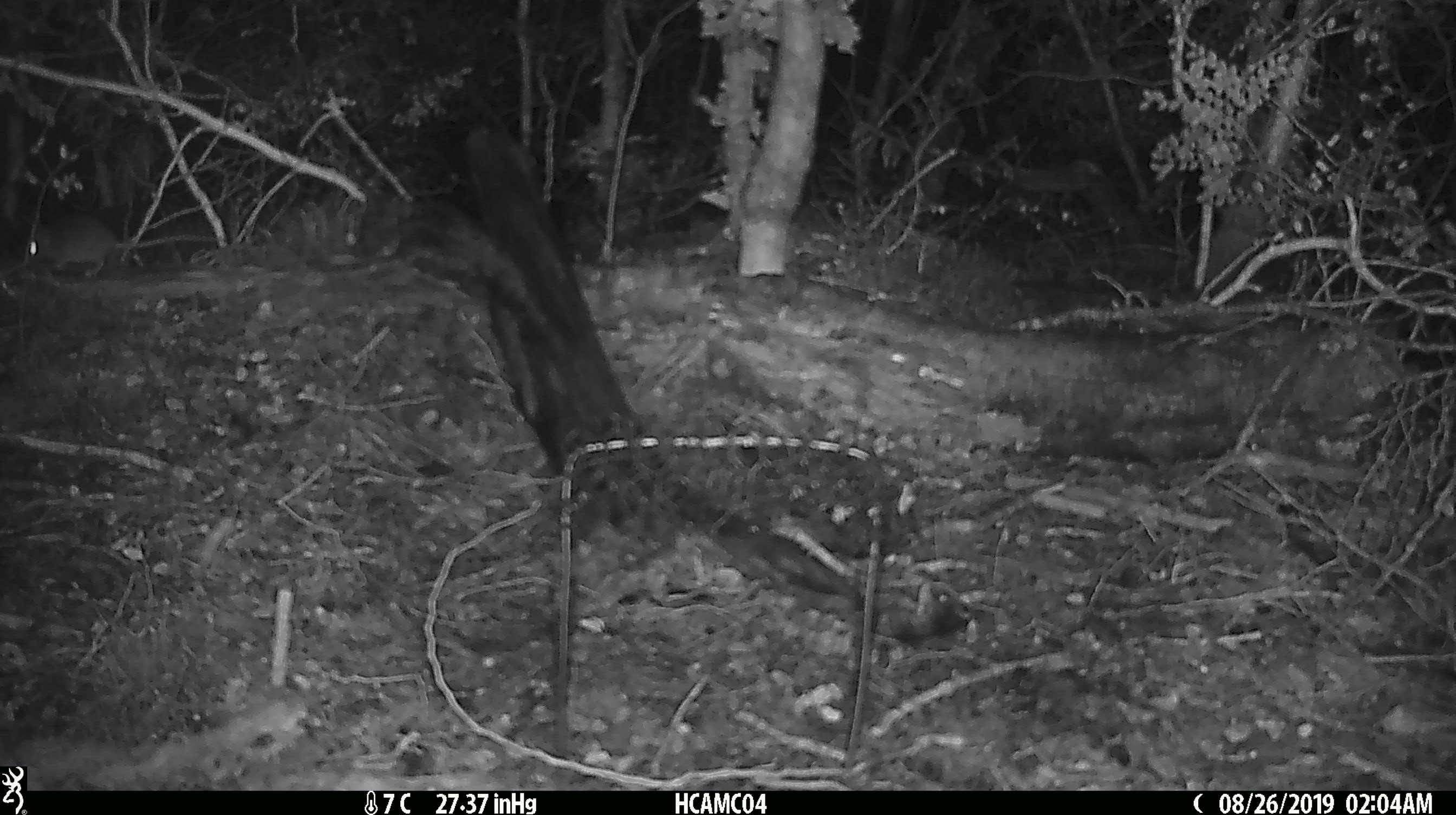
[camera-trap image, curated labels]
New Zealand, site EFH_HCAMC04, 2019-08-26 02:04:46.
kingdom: Animalia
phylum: Chordata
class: Mammalia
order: Rodentia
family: Muridae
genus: Mus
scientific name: Mus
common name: mouse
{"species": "mouse (Mus)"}